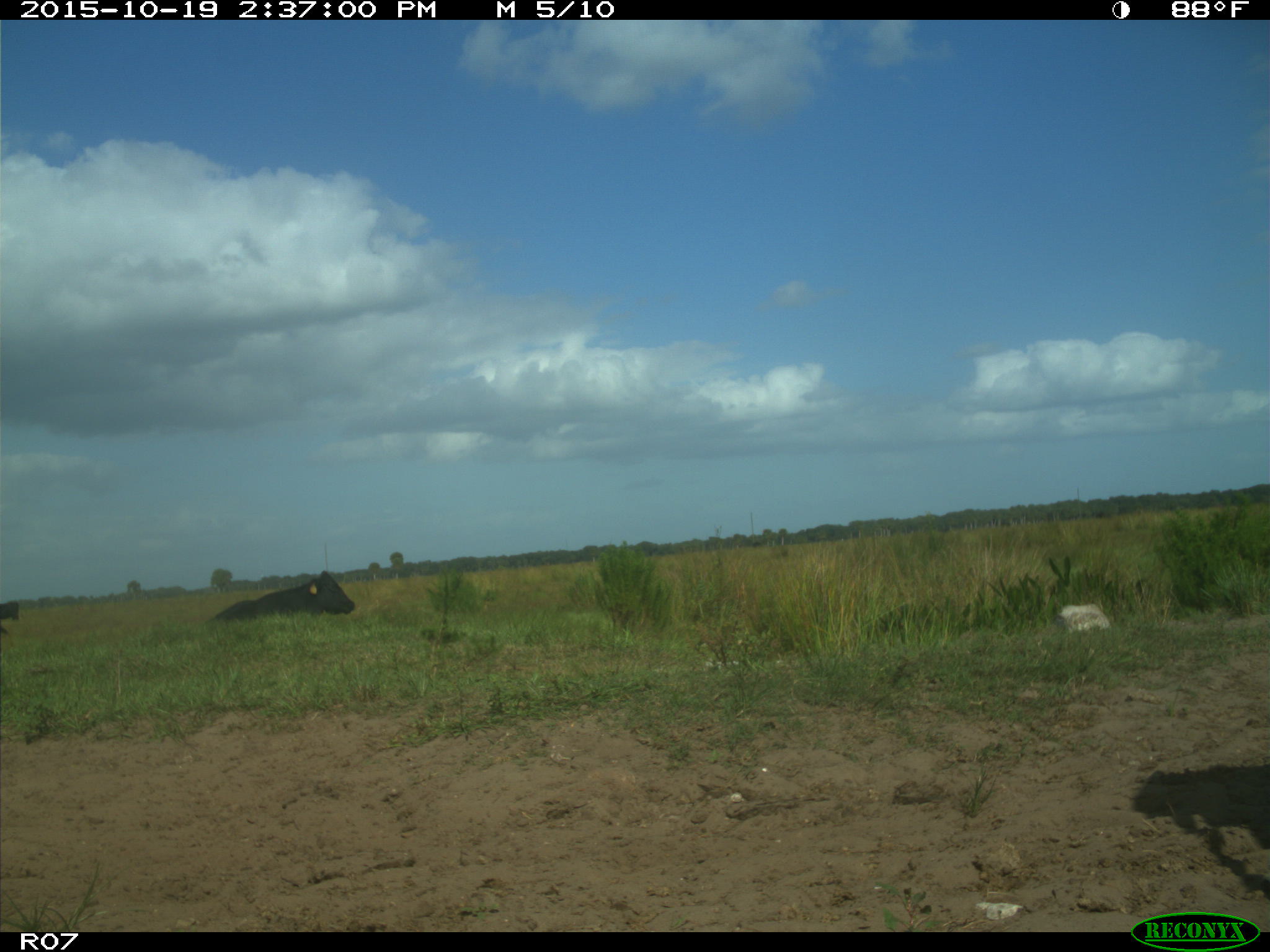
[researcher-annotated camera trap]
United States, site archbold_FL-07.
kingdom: Animalia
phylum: Chordata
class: Mammalia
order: Artiodactyla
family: Bovidae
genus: Bos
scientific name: Bos taurus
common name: domestic cow